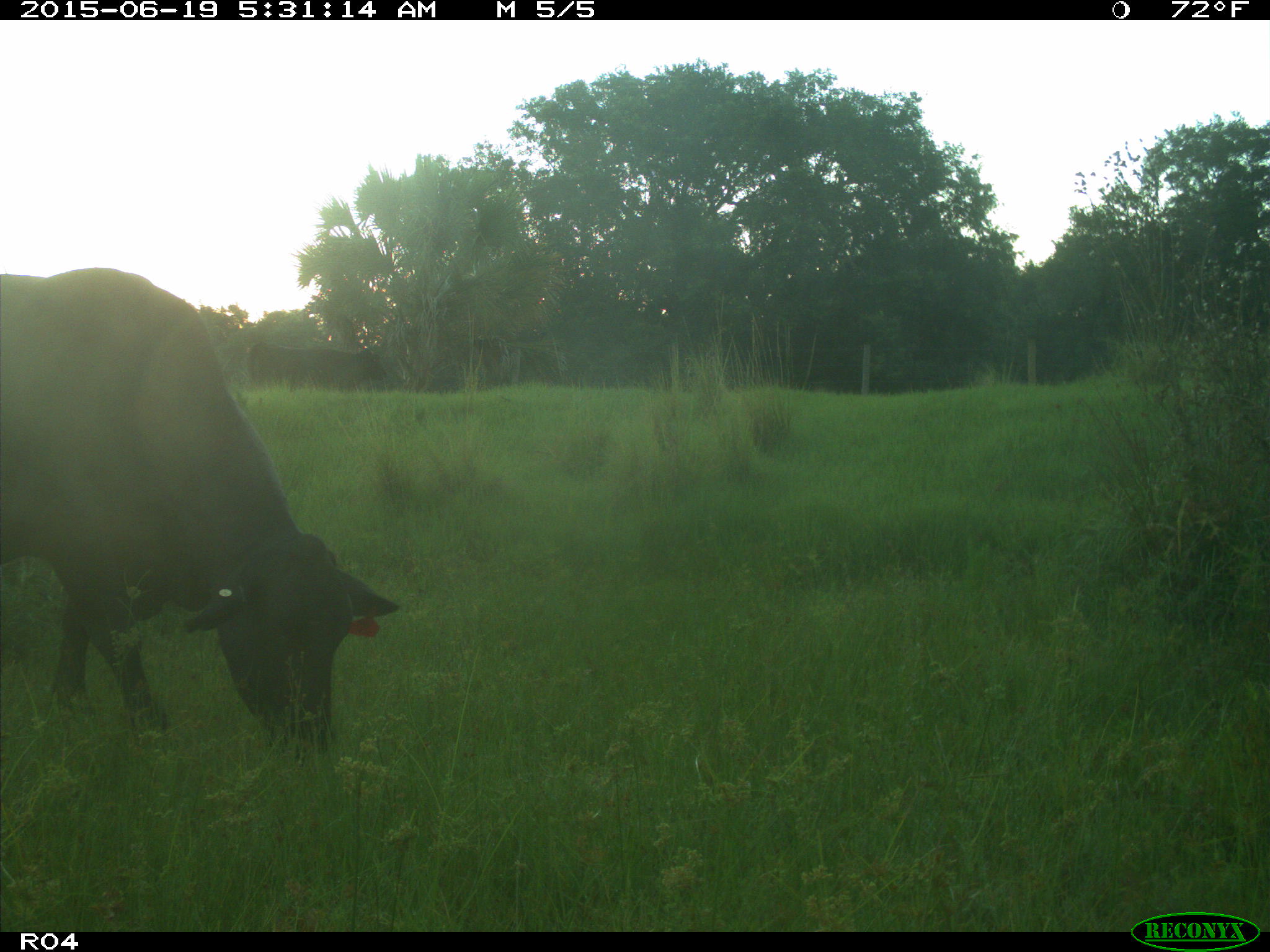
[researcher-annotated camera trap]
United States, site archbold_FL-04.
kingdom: Animalia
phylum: Chordata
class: Mammalia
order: Artiodactyla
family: Bovidae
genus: Bos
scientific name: Bos taurus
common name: domestic cow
Bos taurus (domestic cow).